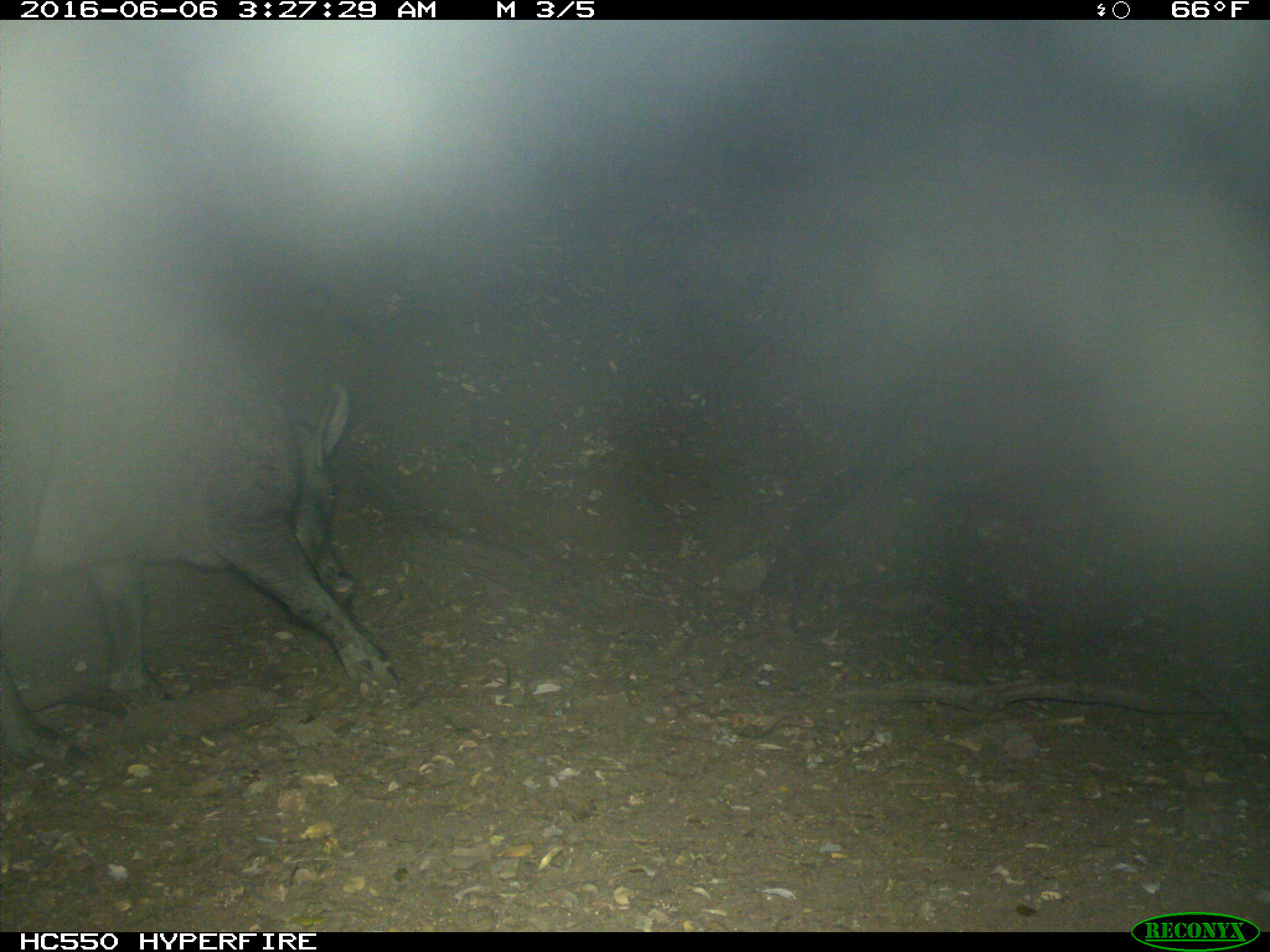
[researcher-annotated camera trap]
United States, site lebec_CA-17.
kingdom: Animalia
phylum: Chordata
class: Mammalia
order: Artiodactyla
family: Suidae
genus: Sus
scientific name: Sus scrofa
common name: wild boar